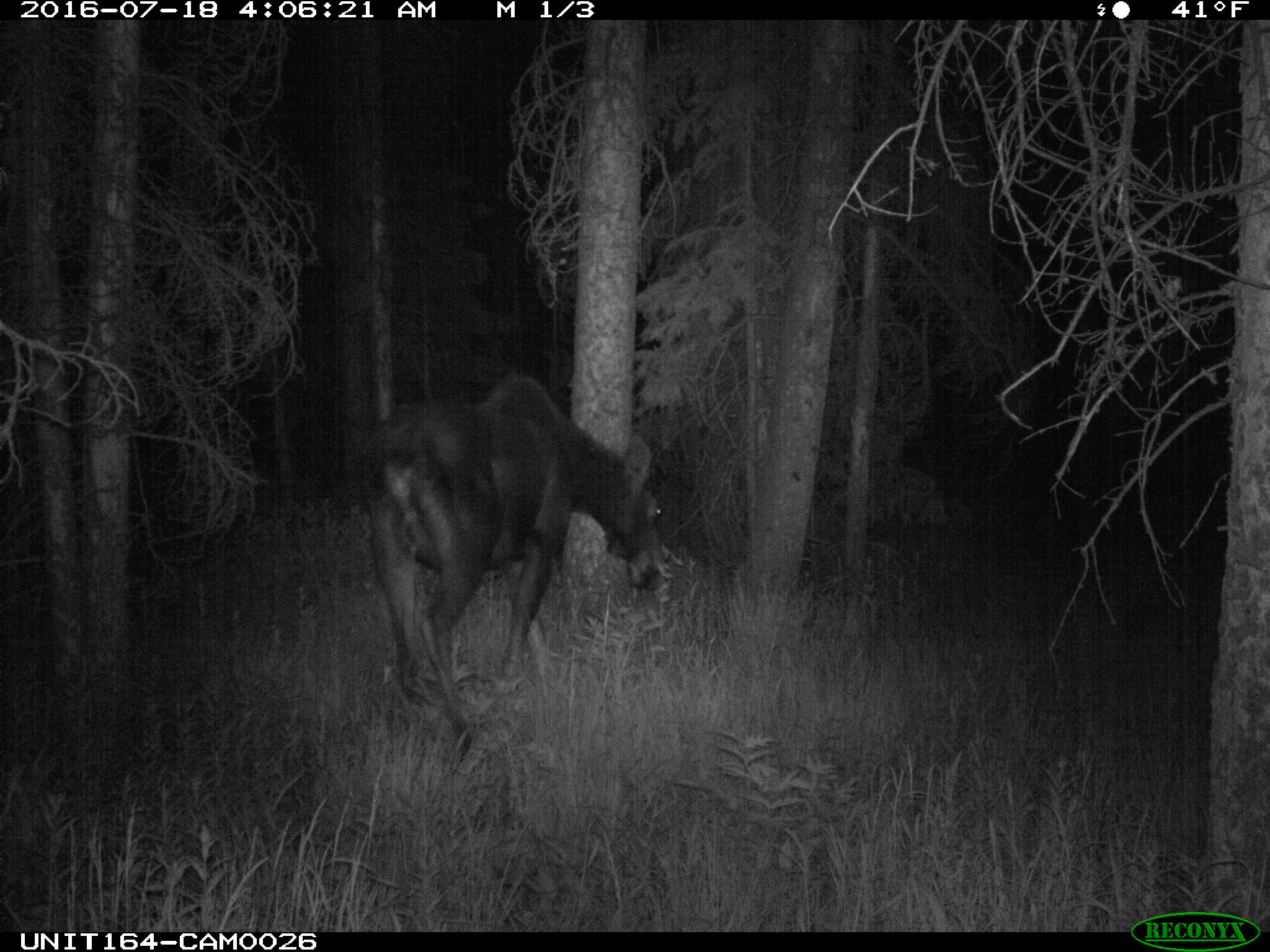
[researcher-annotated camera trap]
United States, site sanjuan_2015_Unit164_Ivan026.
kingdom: Animalia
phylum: Chordata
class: Mammalia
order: Artiodactyla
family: Cervidae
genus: Alces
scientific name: Alces alces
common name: moose